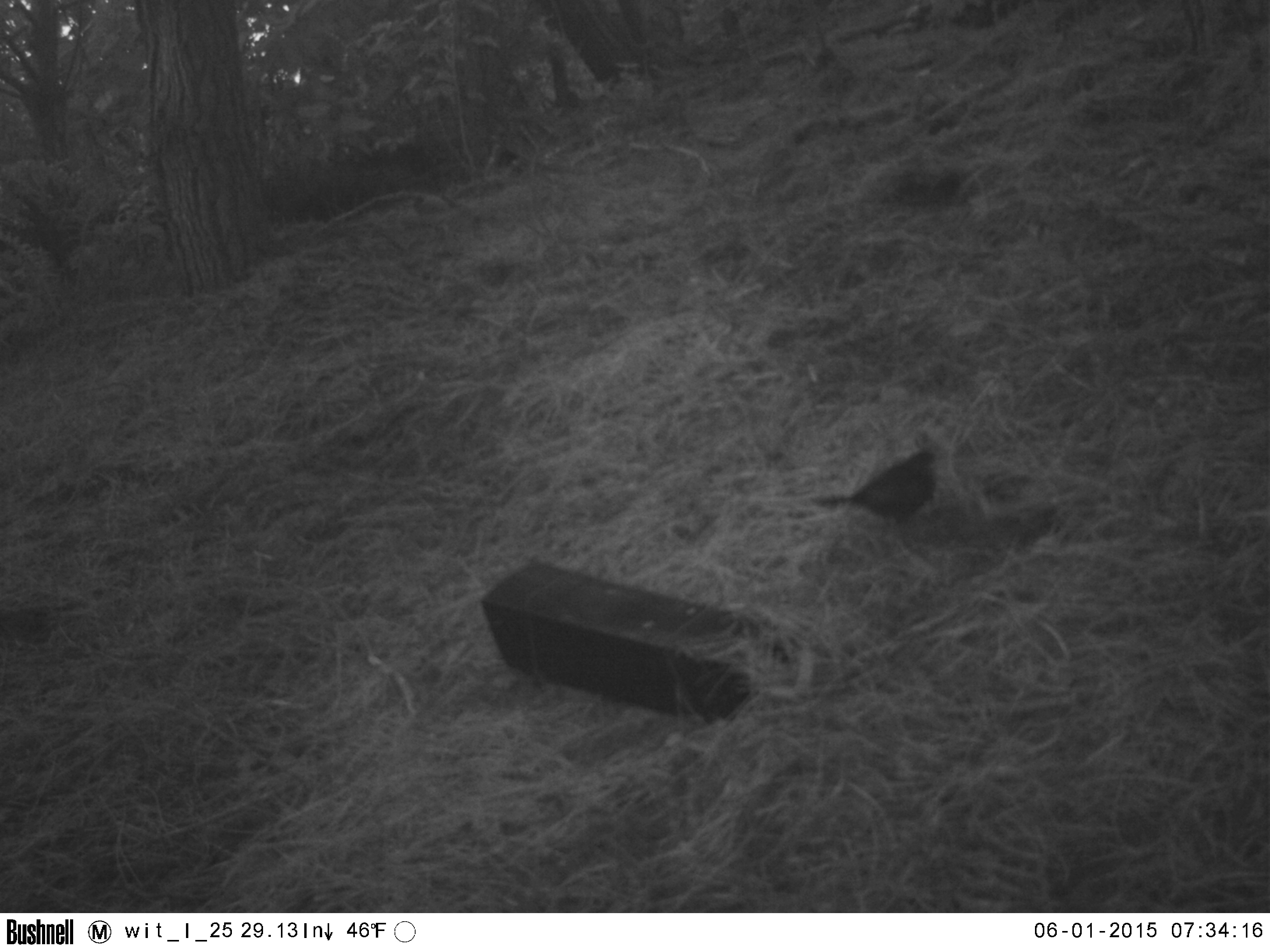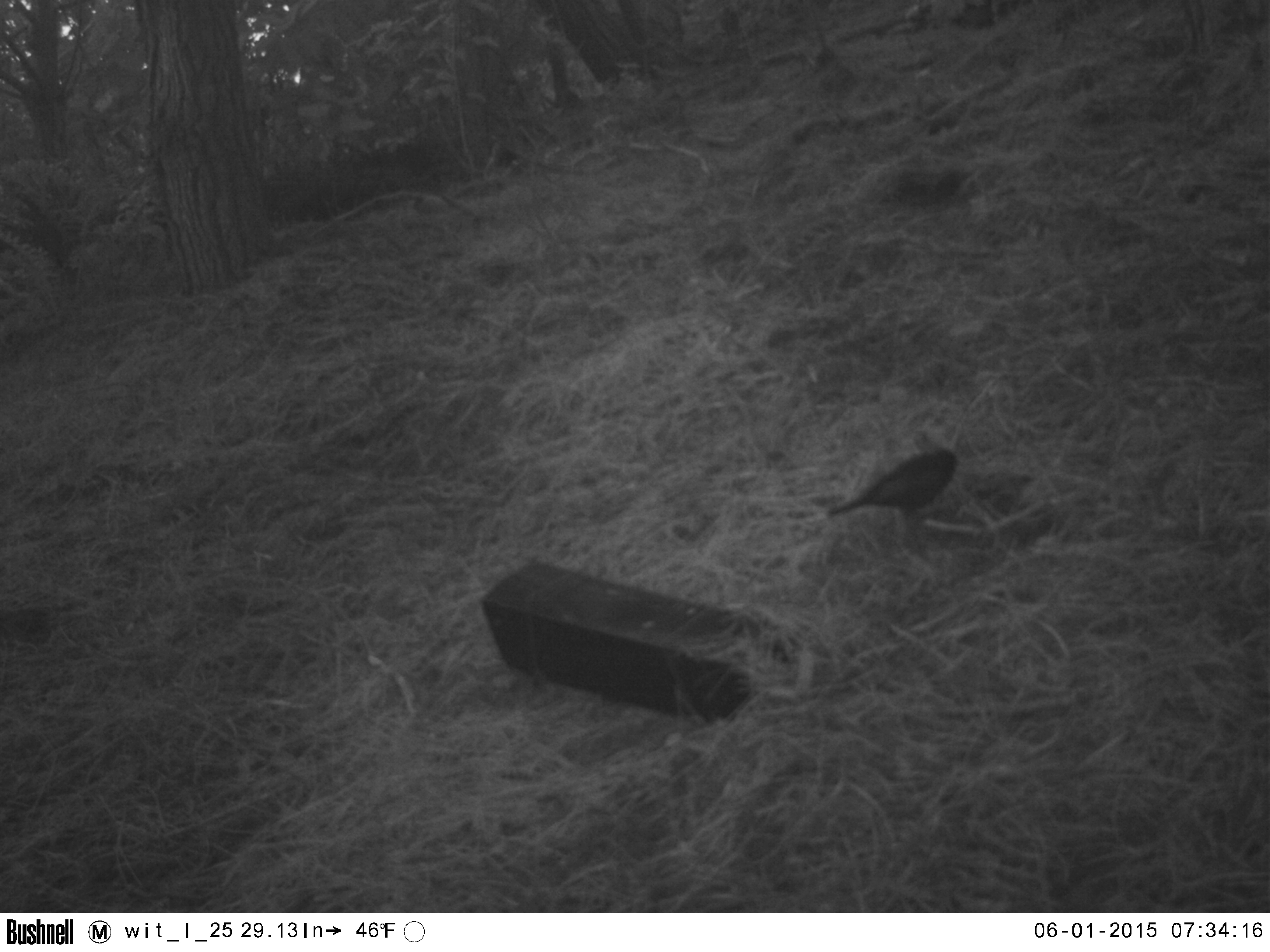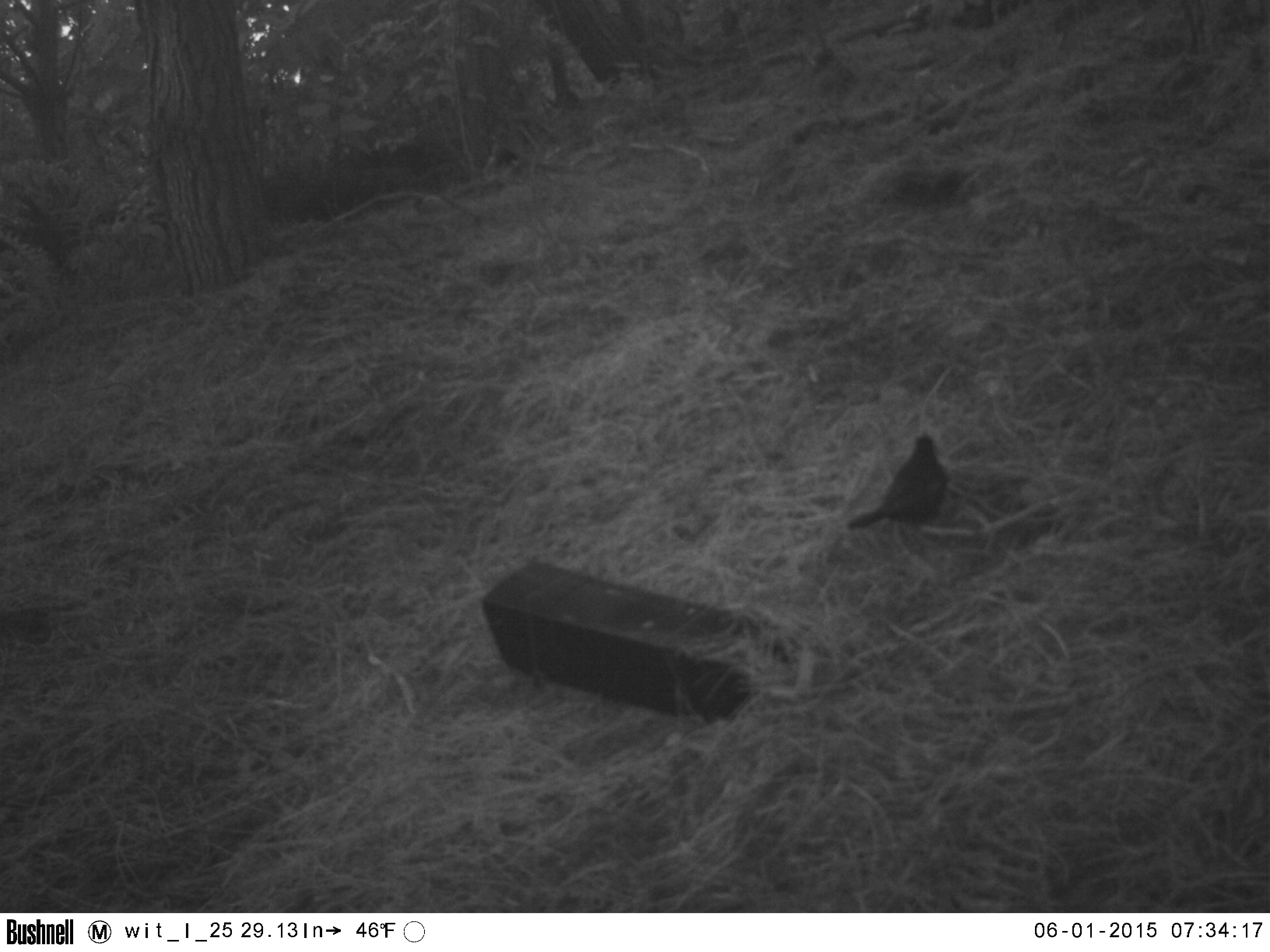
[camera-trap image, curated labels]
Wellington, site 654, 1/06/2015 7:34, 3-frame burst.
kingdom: Animalia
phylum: Chordata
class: Aves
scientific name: Aves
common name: bird